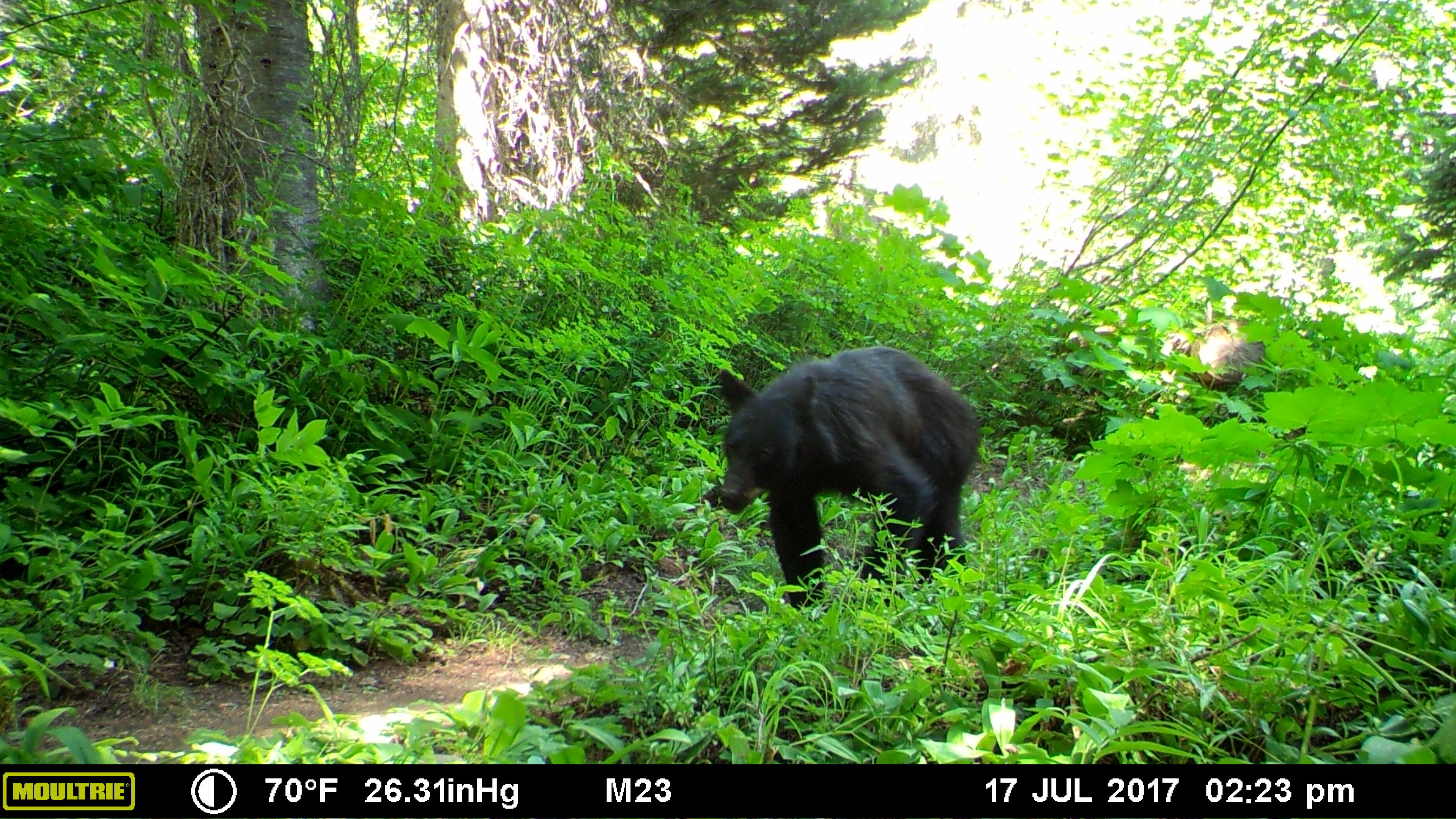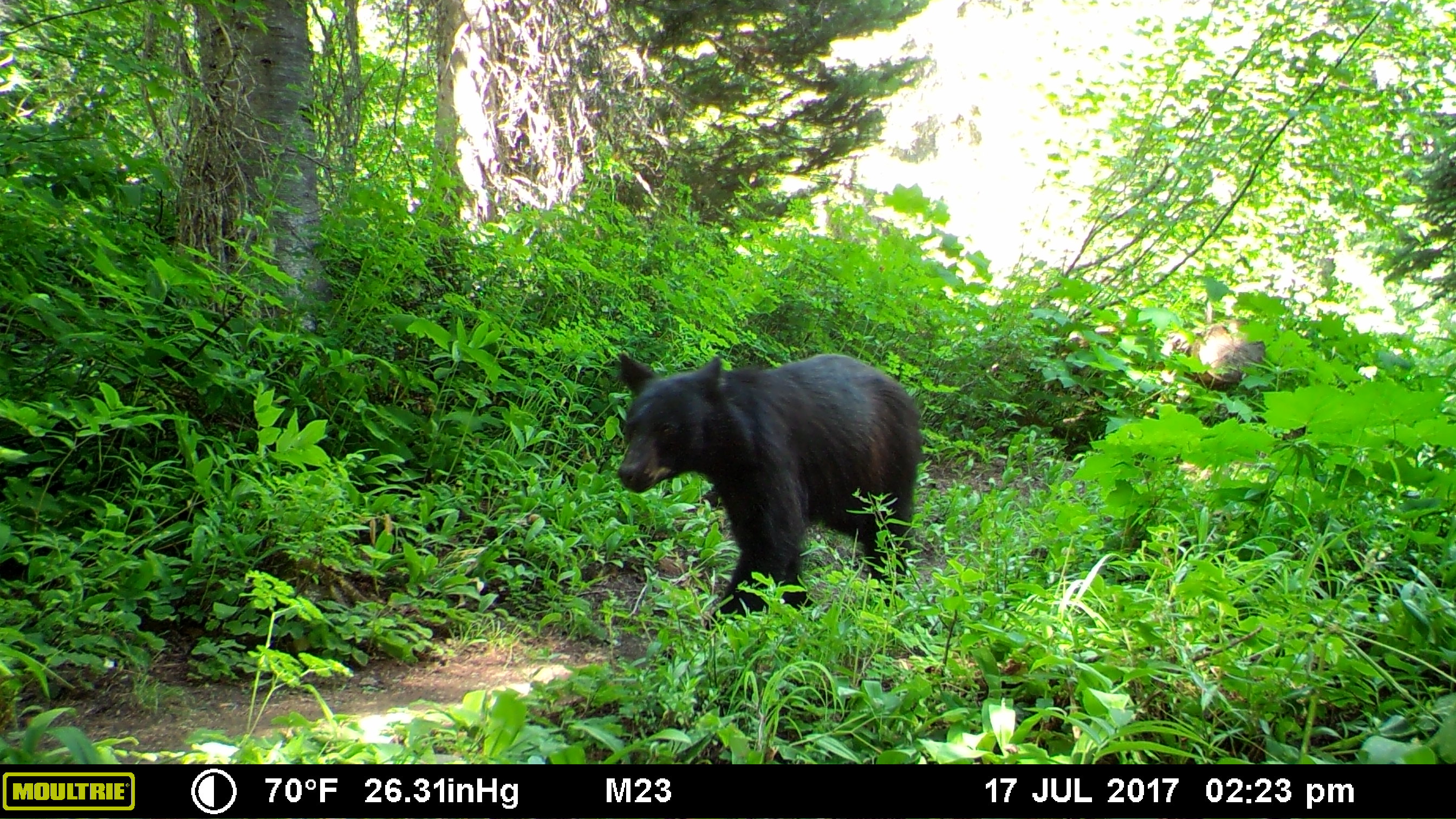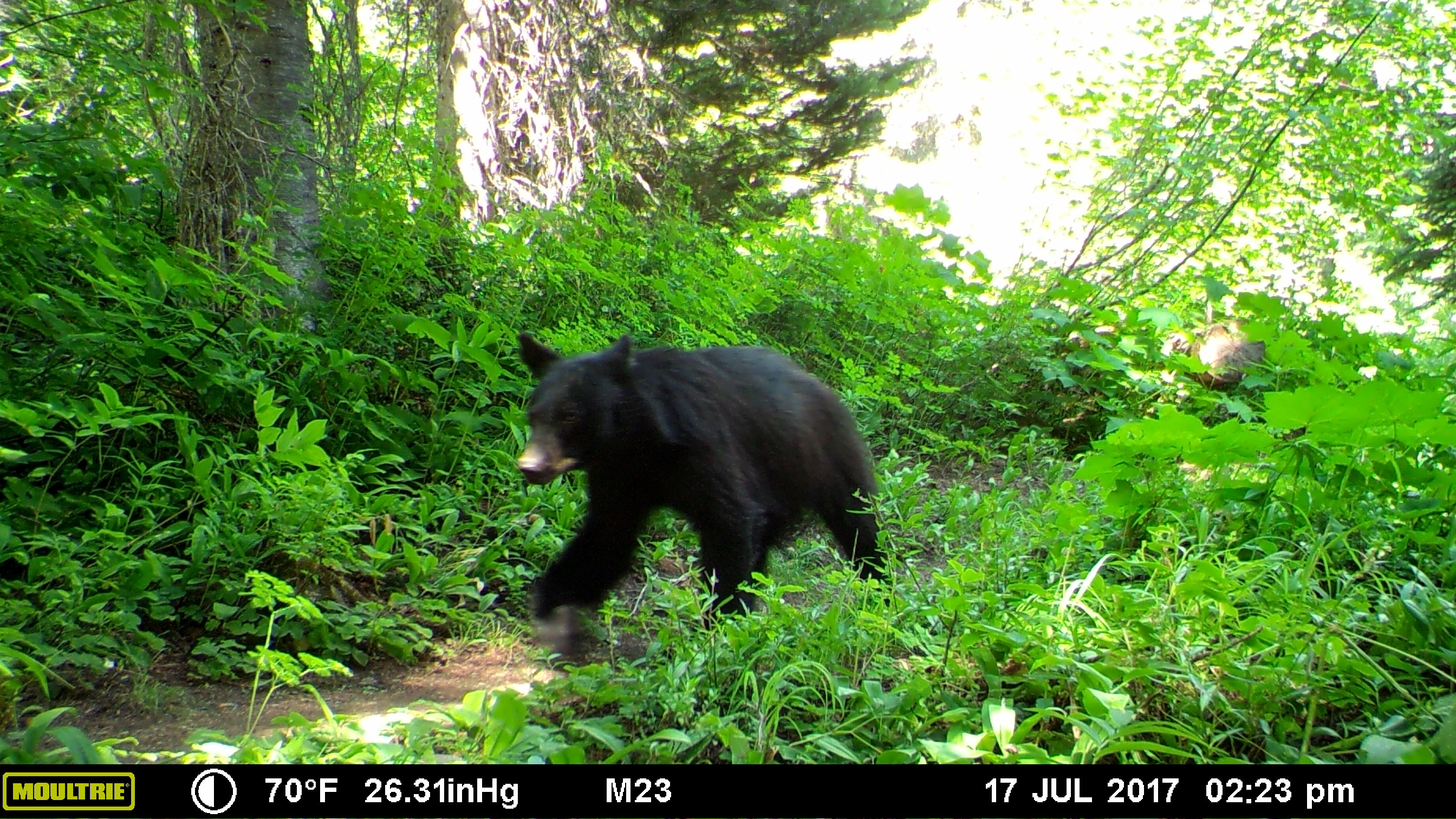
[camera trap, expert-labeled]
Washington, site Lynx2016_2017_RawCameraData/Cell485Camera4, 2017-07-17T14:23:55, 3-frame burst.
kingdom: Animalia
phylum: Chordata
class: Mammalia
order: Carnivora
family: Ursidae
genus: Ursus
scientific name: Ursus americanus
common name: american black bear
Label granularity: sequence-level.